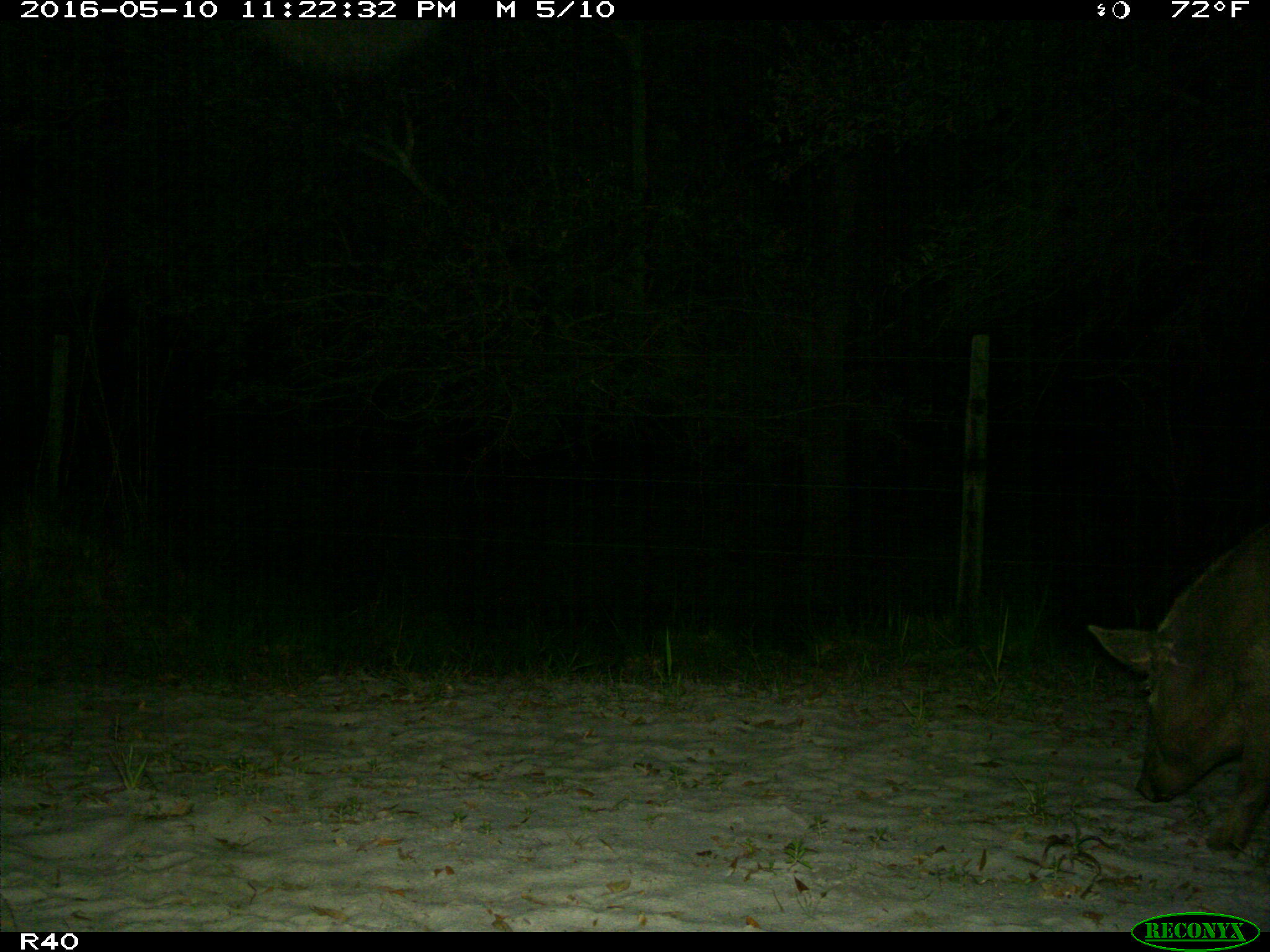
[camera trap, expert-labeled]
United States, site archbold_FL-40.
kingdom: Animalia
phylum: Chordata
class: Mammalia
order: Artiodactyla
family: Suidae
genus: Sus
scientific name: Sus scrofa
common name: wild boar